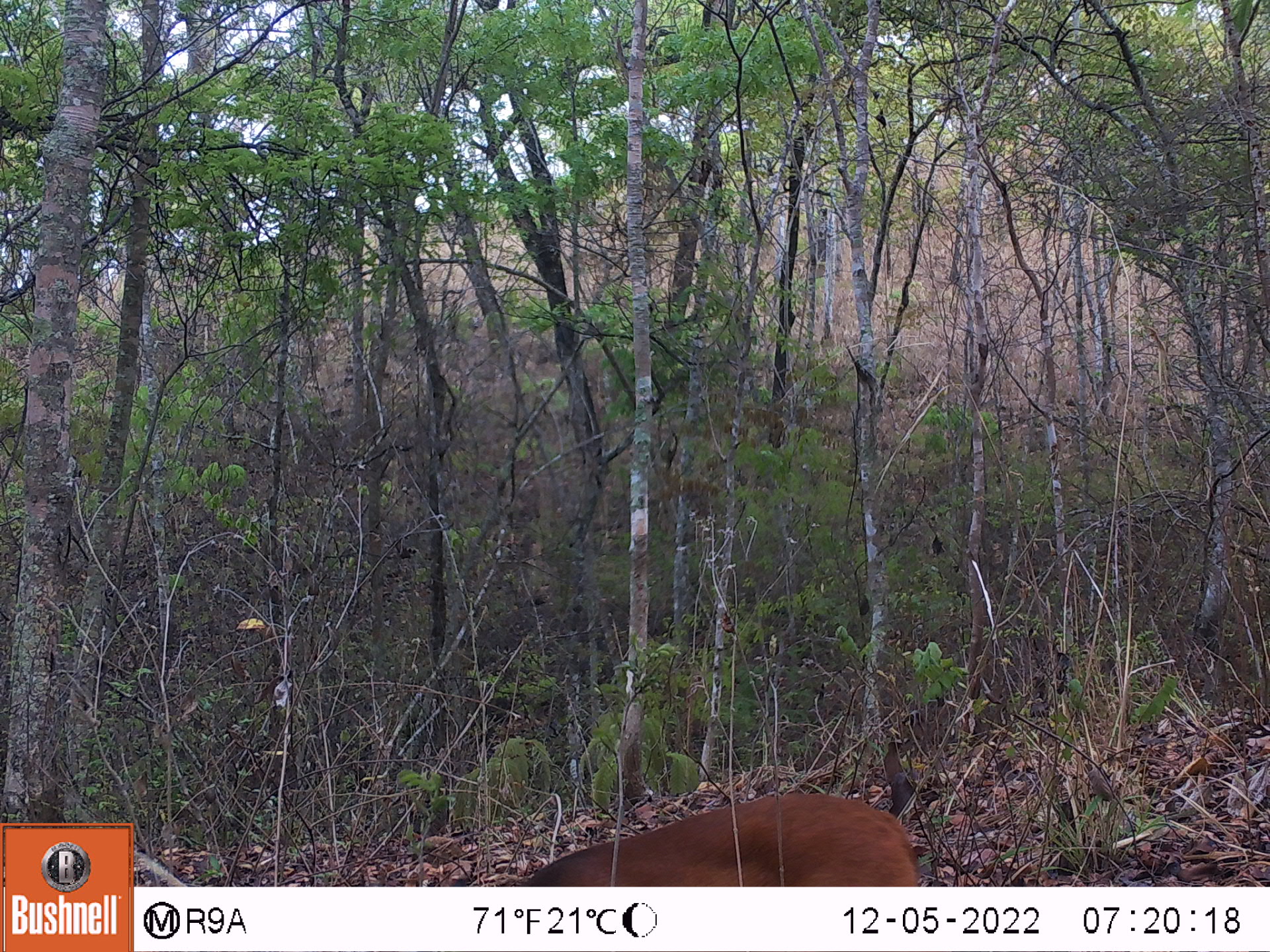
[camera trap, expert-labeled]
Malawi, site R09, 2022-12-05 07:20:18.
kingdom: Animalia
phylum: Chordata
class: Mammalia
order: Artiodactyla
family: Bovidae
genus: Cephalophorus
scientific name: Cephalophorus natalensis natalensis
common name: red duiker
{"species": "red duiker (Cephalophorus natalensis natalensis)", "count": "1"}